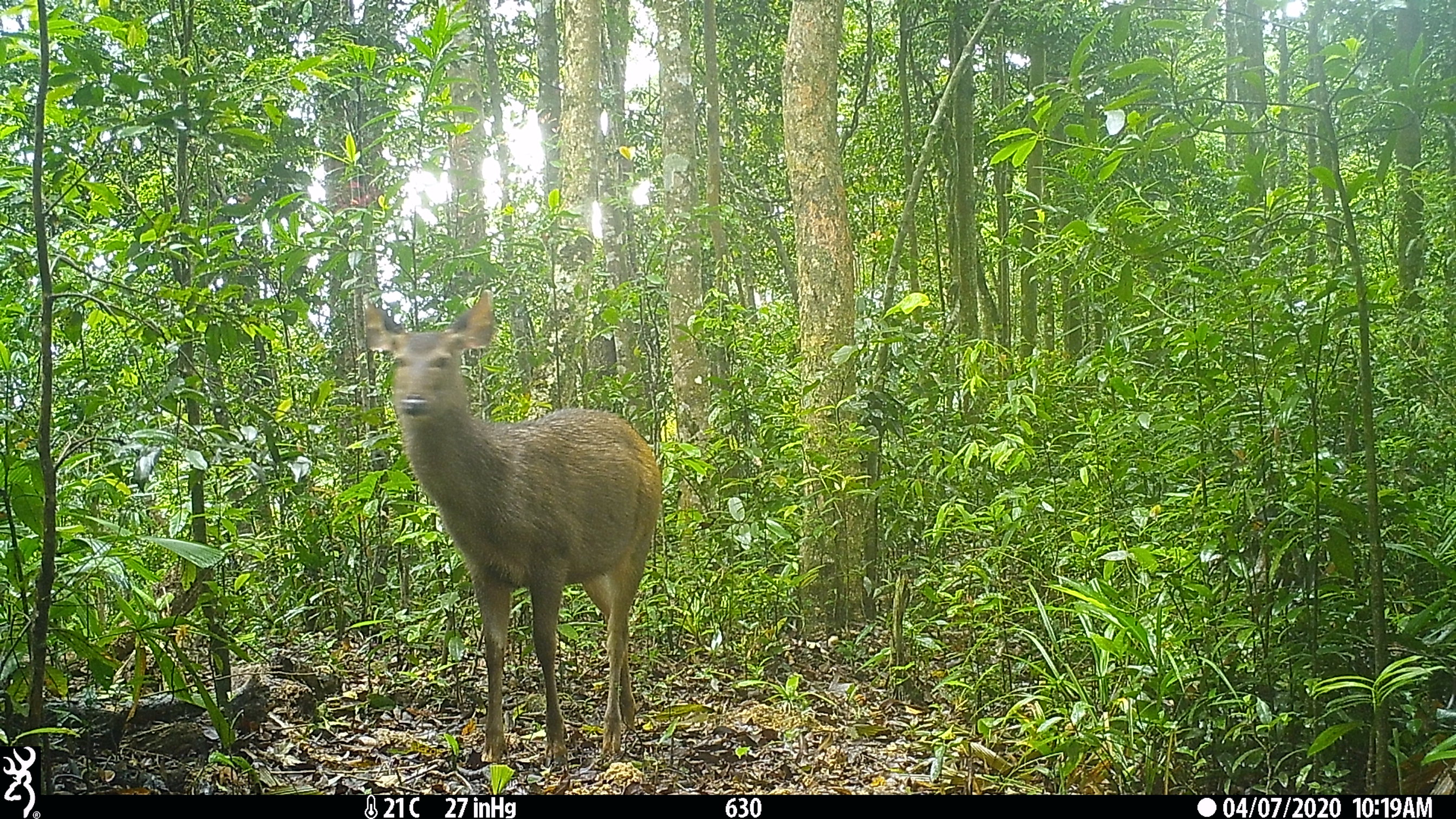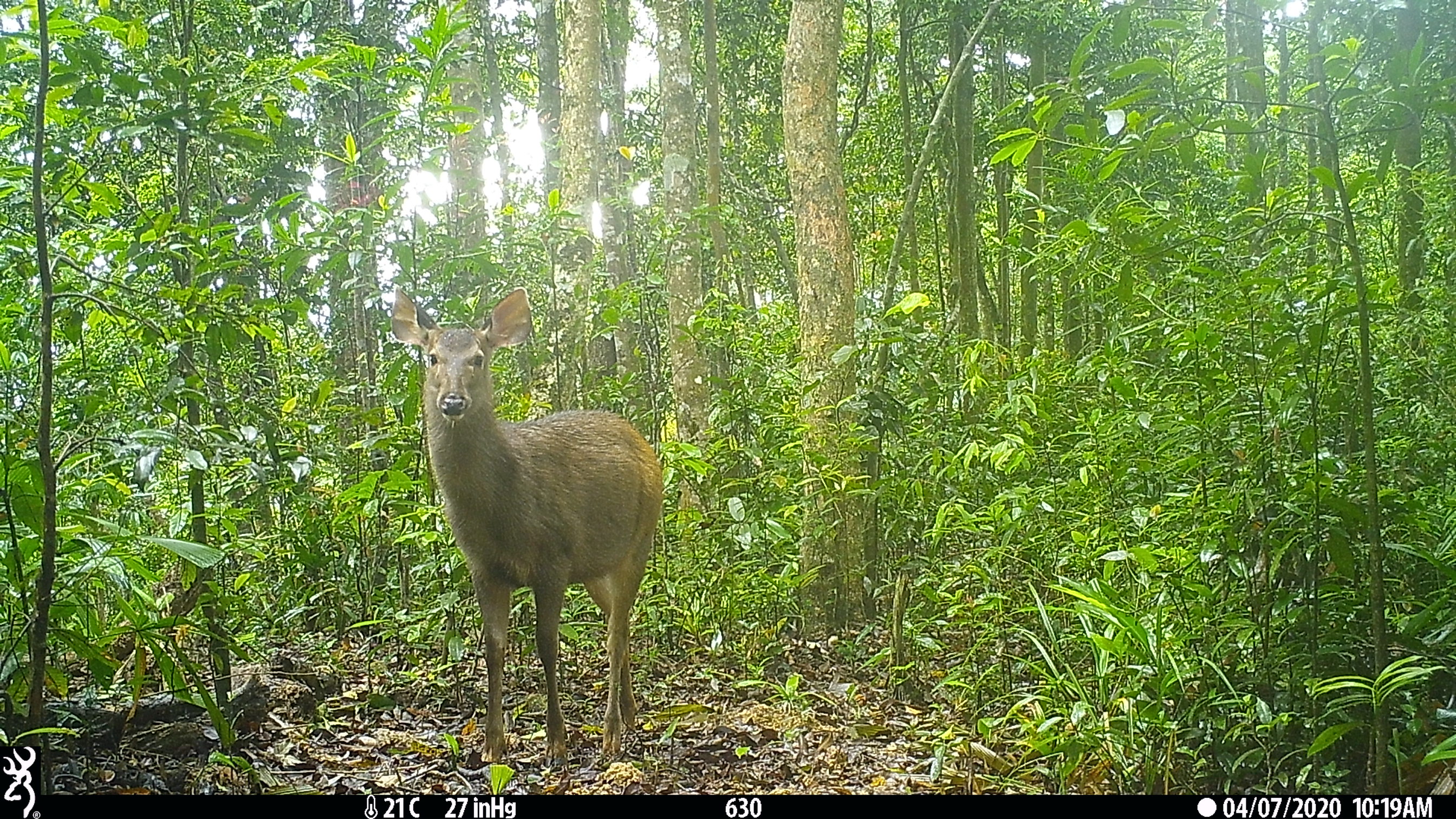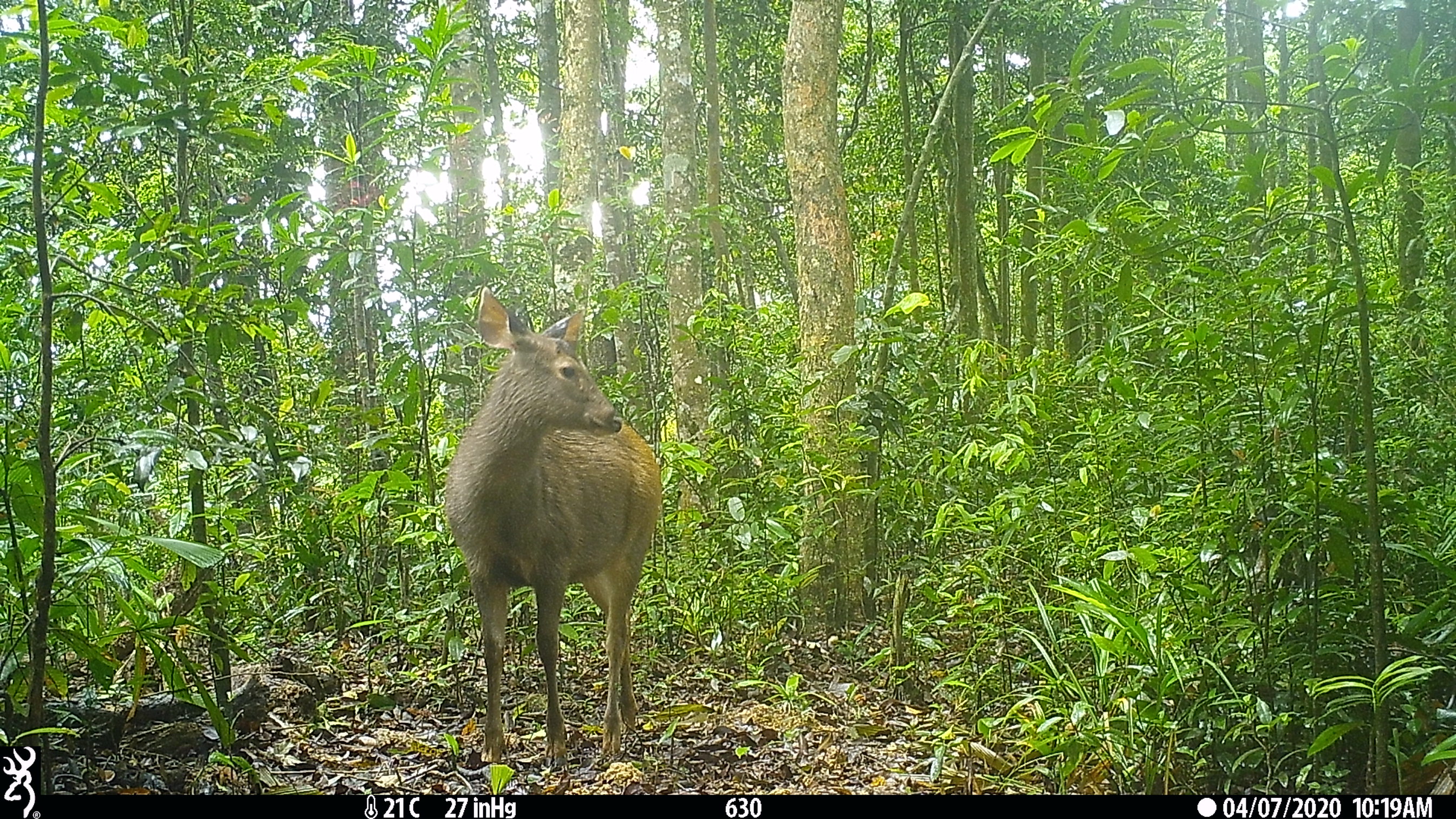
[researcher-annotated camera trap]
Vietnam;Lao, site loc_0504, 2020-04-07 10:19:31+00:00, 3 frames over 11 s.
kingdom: Animalia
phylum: Chordata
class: Mammalia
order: Artiodactyla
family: Cervidae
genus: Rusa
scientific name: Rusa unicolor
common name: sambar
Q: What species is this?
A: Sambar (Rusa unicolor).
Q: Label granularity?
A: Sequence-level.